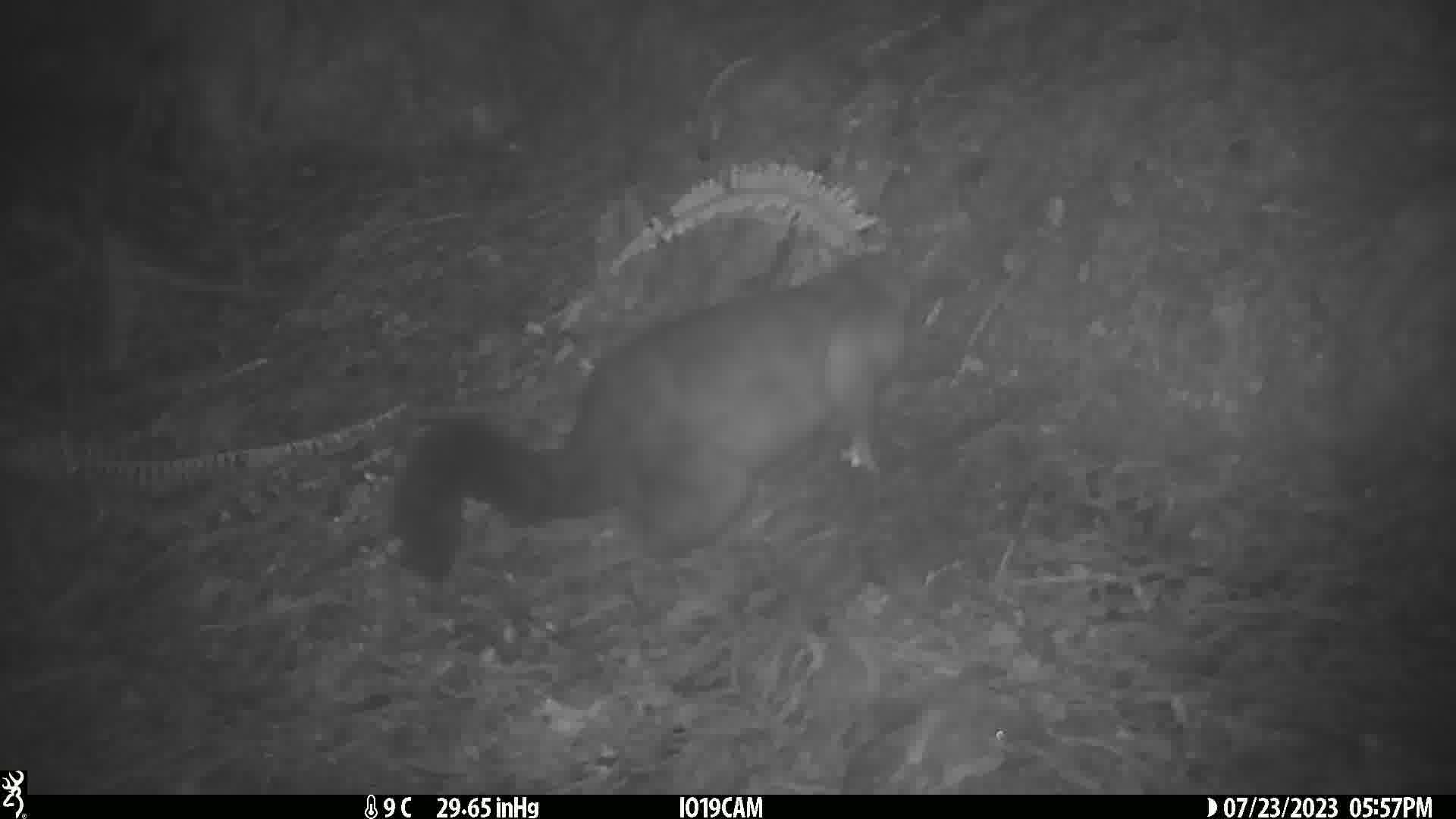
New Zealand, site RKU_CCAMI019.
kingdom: Animalia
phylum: Chordata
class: Mammalia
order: Diprotodontia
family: Phalangeridae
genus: Trichosurus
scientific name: Trichosurus vulpecula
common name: common brushtail possum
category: possum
Possum (common brushtail possum) (Trichosurus vulpecula).